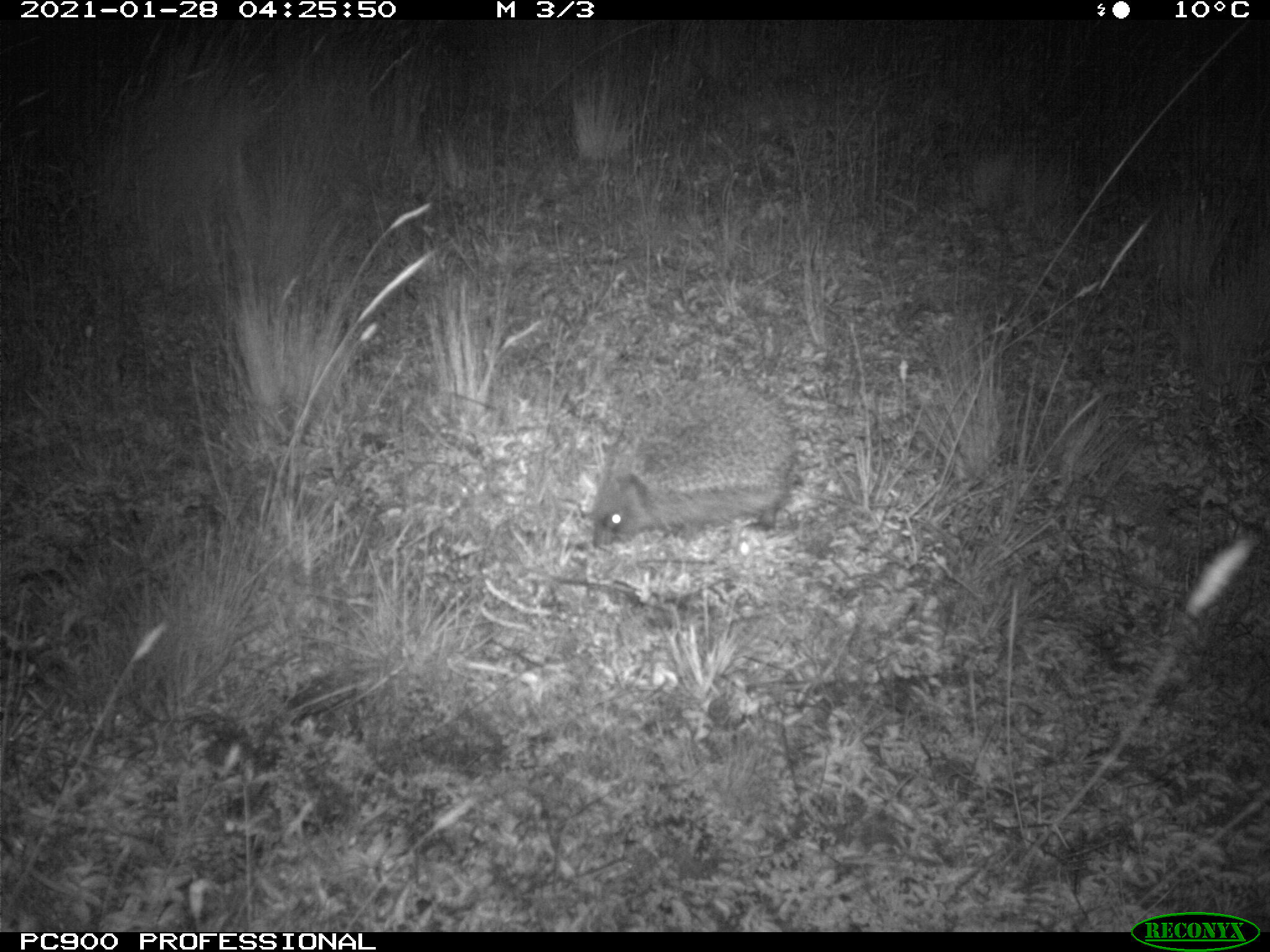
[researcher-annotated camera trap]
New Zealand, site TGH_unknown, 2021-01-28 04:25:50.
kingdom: Animalia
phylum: Chordata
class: Mammalia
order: Eulipotyphla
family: Erinaceidae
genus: Erinaceus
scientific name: Erinaceus europaeus europaeus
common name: european hedgehog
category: hedgehog